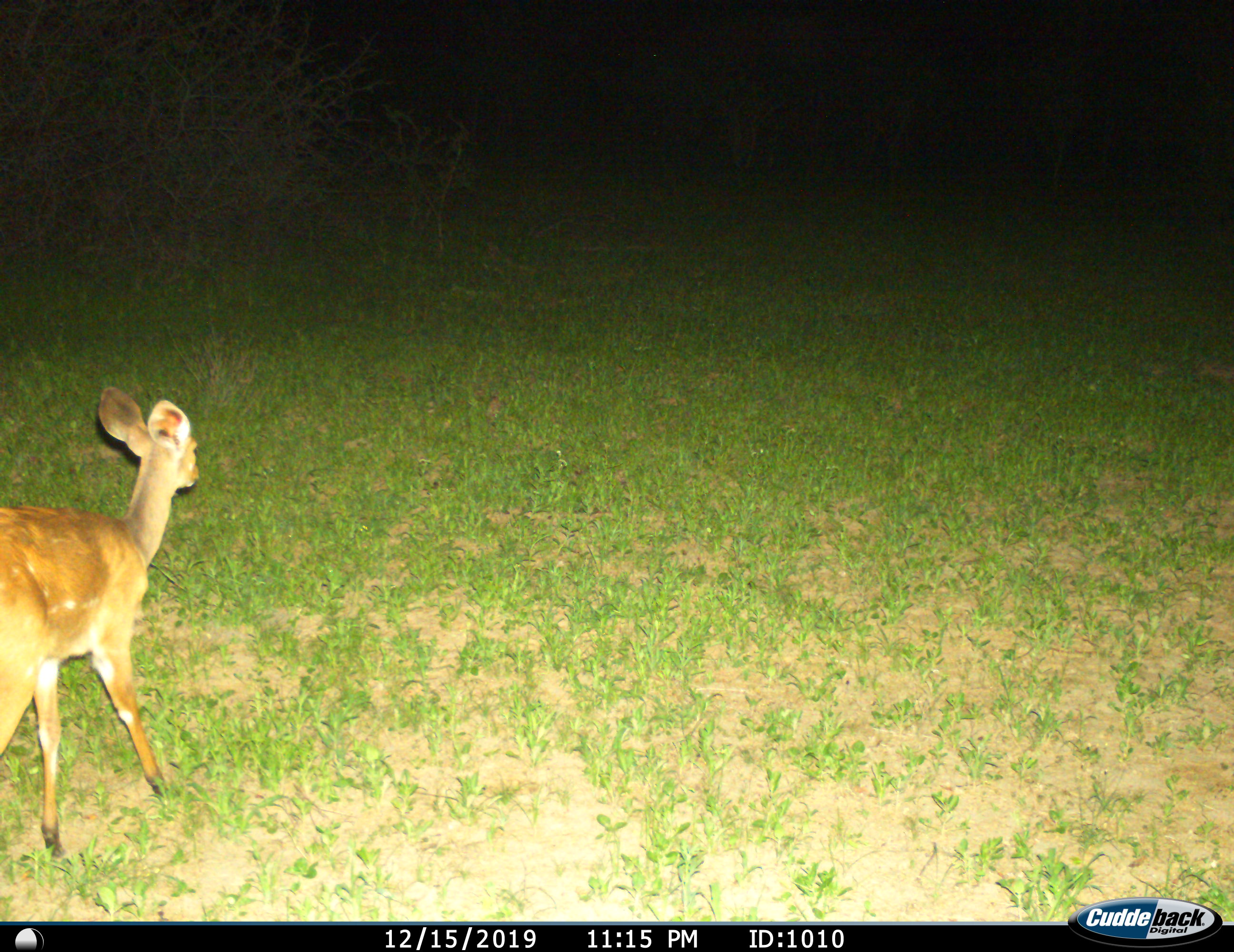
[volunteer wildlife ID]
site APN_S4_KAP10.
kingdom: Animalia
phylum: Chordata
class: Mammalia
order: Artiodactyla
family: Bovidae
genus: Aepyceros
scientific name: Aepyceros melampus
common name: impala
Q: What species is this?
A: Impala (Aepyceros melampus).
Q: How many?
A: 1.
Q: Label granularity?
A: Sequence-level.